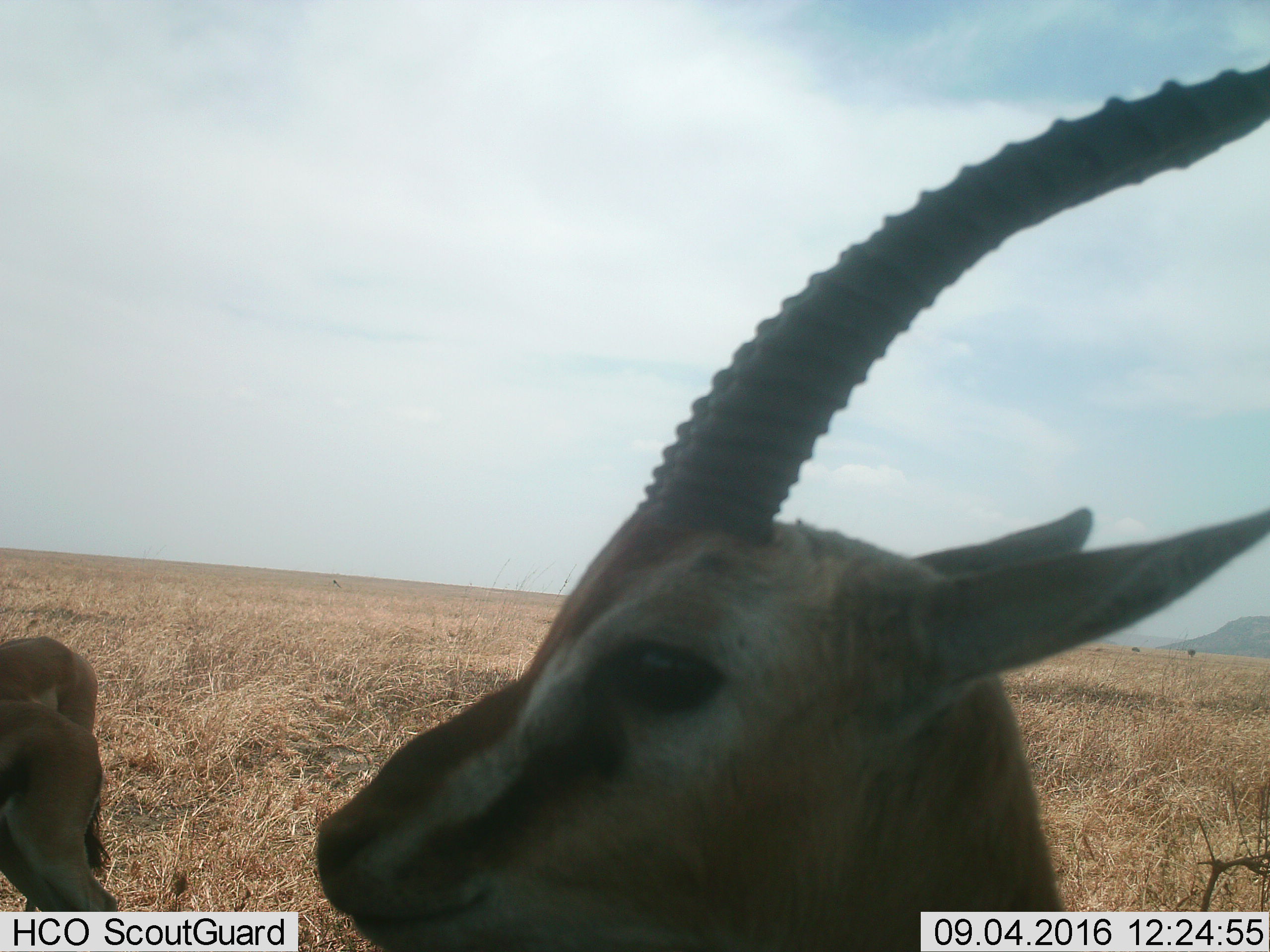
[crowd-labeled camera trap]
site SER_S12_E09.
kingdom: Animalia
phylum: Chordata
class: Mammalia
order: Artiodactyla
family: Bovidae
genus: Eudorcas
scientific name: Eudorcas thomsonii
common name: thomson's gazelle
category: gazellethomsons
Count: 3.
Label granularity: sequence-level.